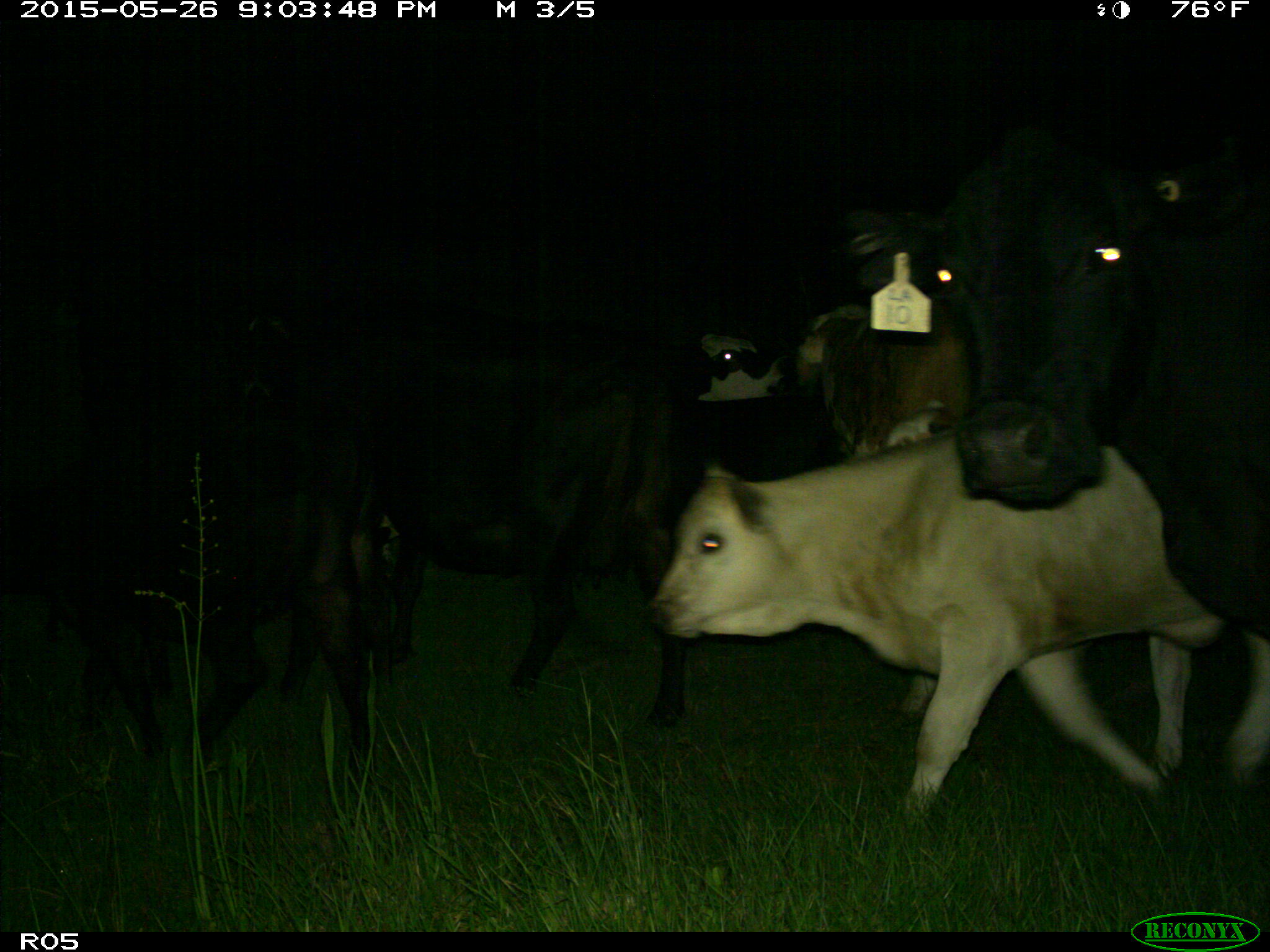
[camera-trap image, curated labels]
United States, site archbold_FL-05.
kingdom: Animalia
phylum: Chordata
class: Mammalia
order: Artiodactyla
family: Bovidae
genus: Bos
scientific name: Bos taurus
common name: domestic cow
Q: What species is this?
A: Bos taurus (domestic cow).